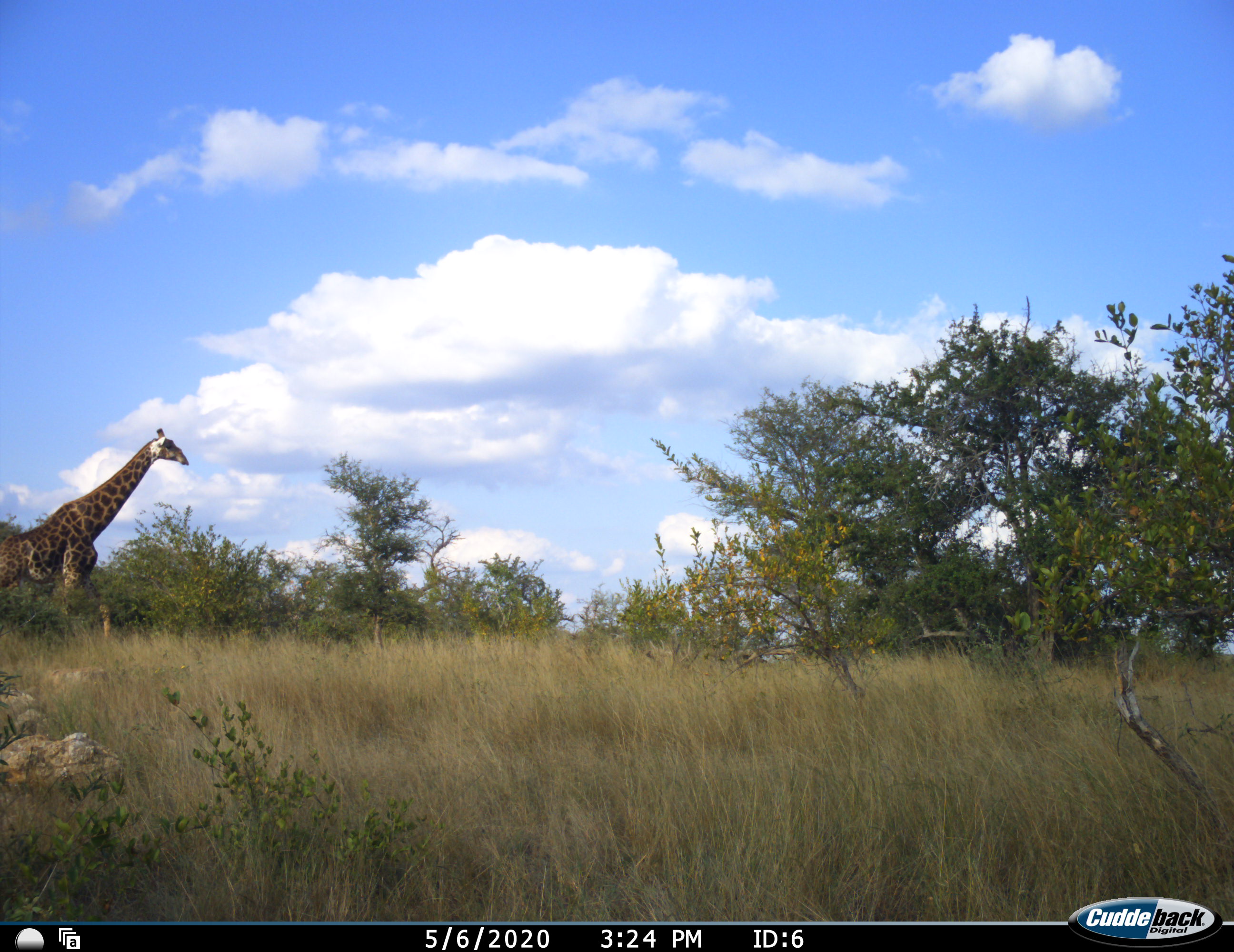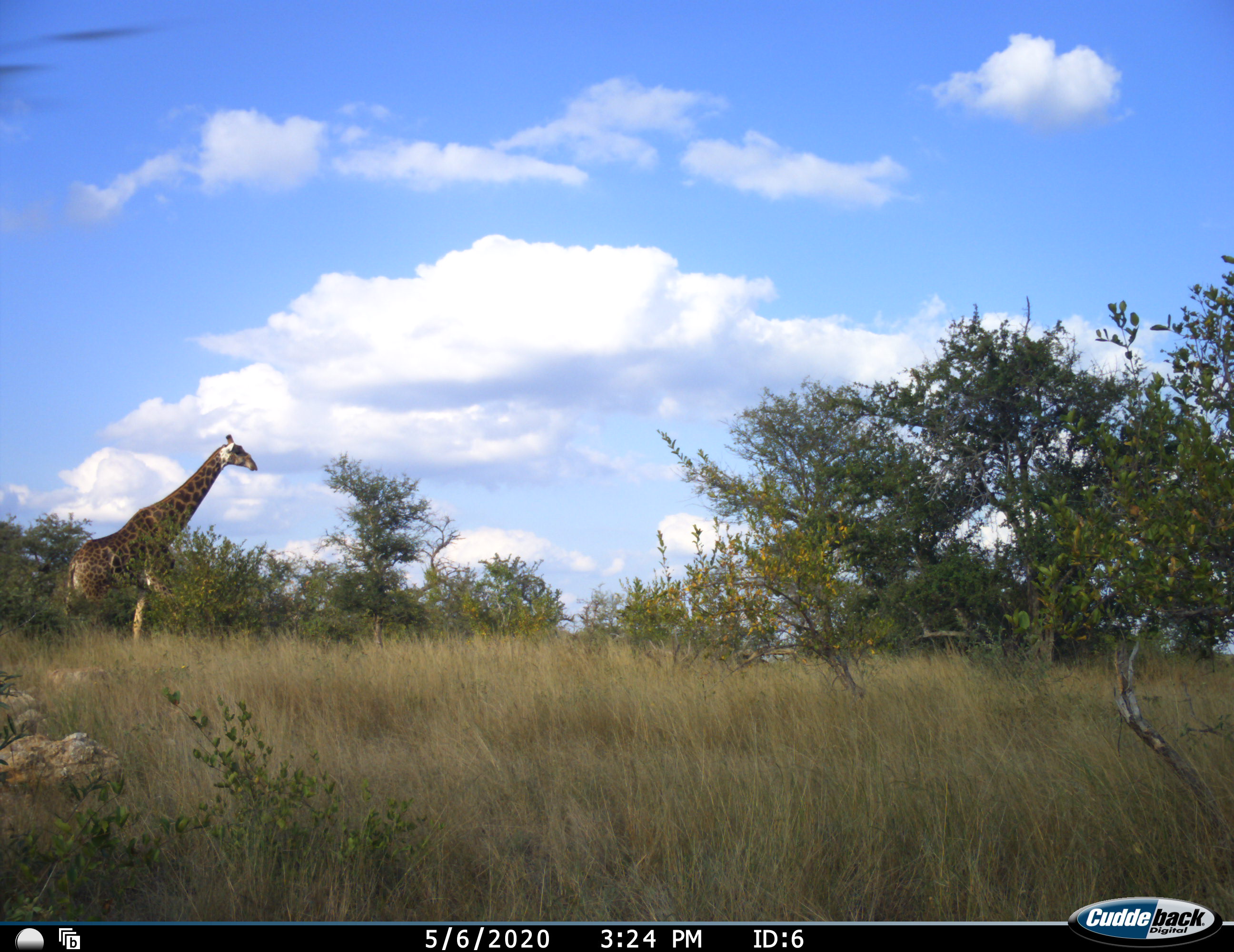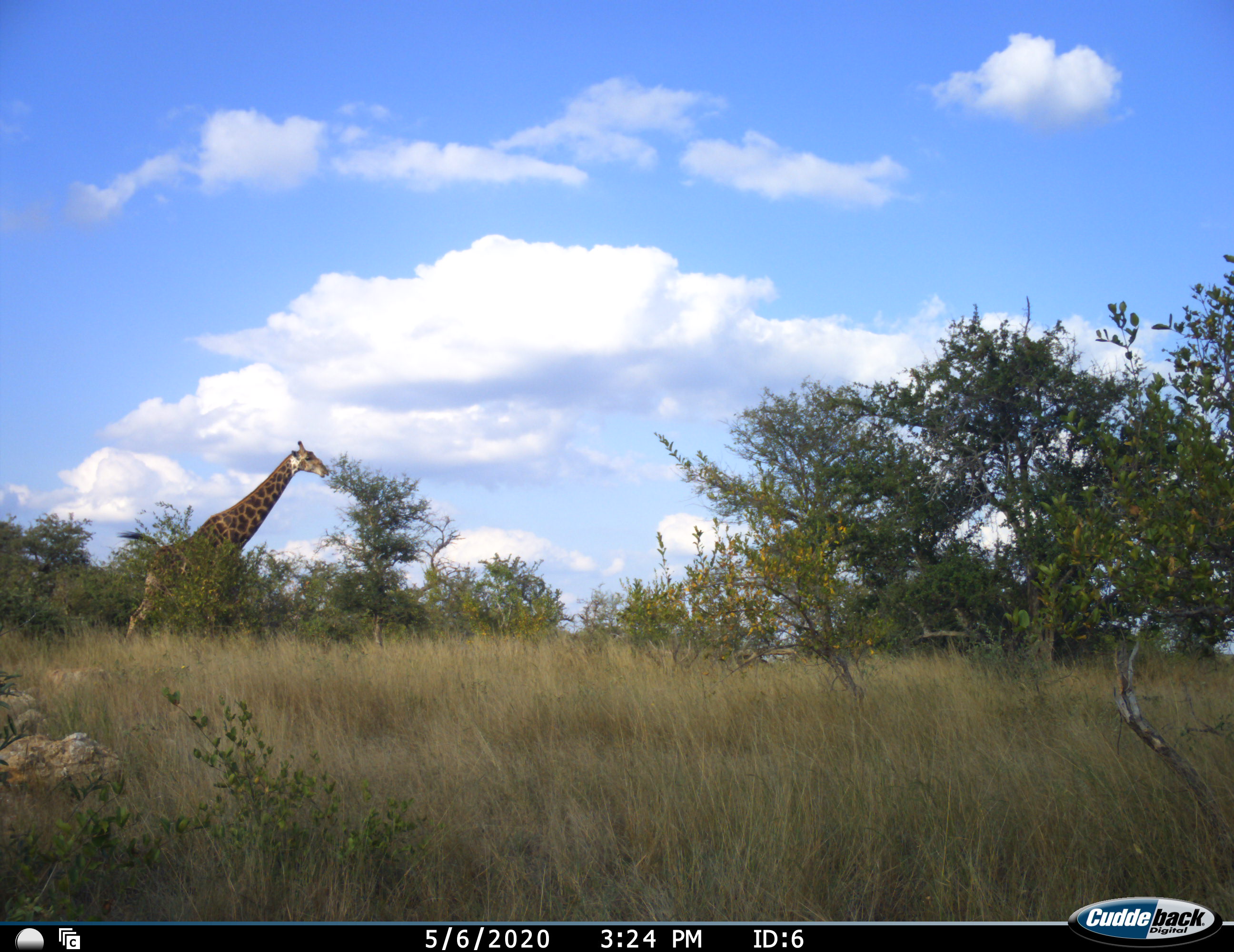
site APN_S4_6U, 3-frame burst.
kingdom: Animalia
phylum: Chordata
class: Mammalia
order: Artiodactyla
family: Giraffidae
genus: Giraffa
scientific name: Giraffa camelopardalis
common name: giraffe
Giraffe (Giraffa camelopardalis), count 1. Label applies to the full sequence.